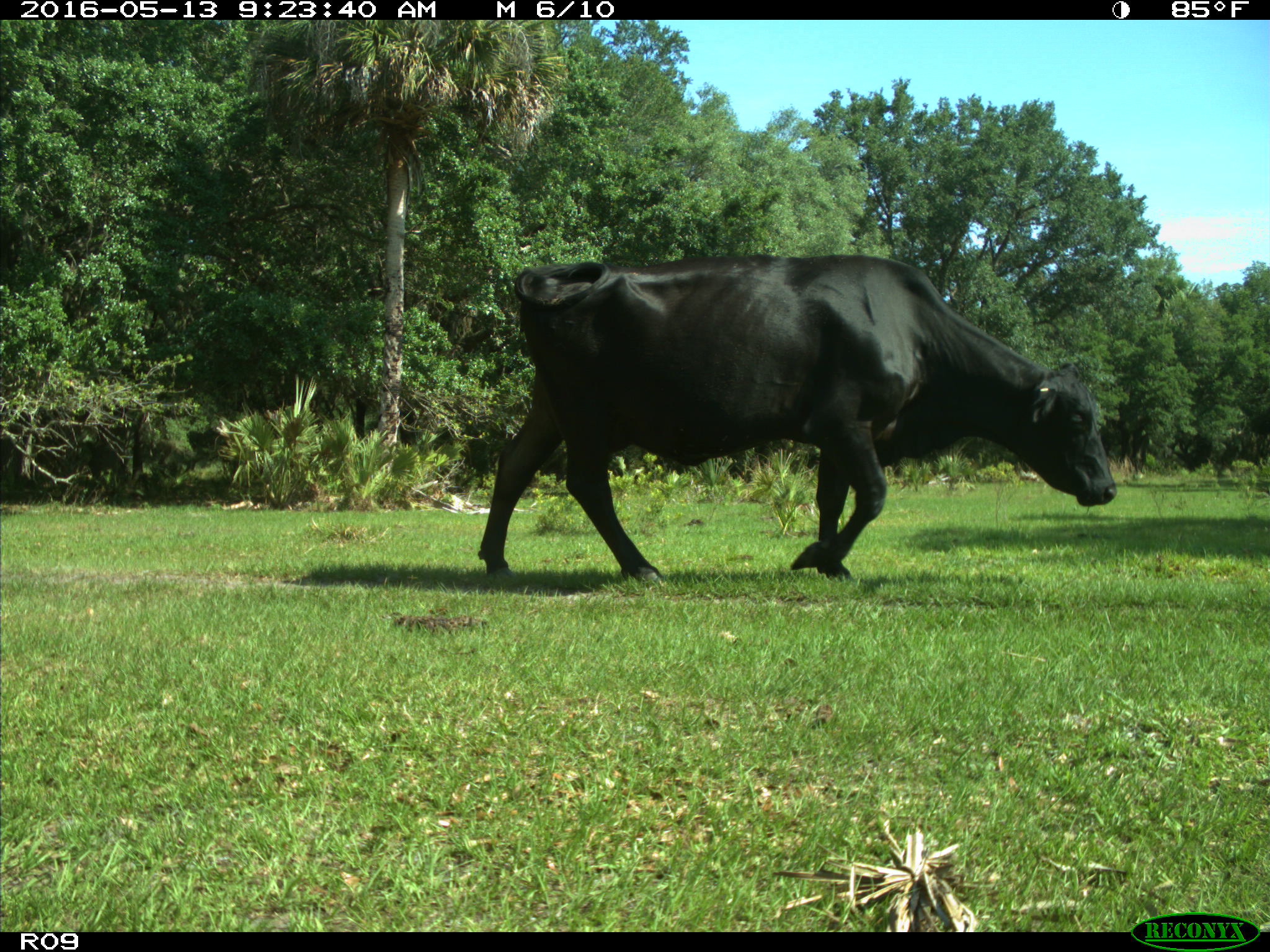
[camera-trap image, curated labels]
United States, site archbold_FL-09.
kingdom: Animalia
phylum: Chordata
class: Mammalia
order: Artiodactyla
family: Bovidae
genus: Bos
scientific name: Bos taurus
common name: domestic cow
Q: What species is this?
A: Bos taurus (domestic cow).